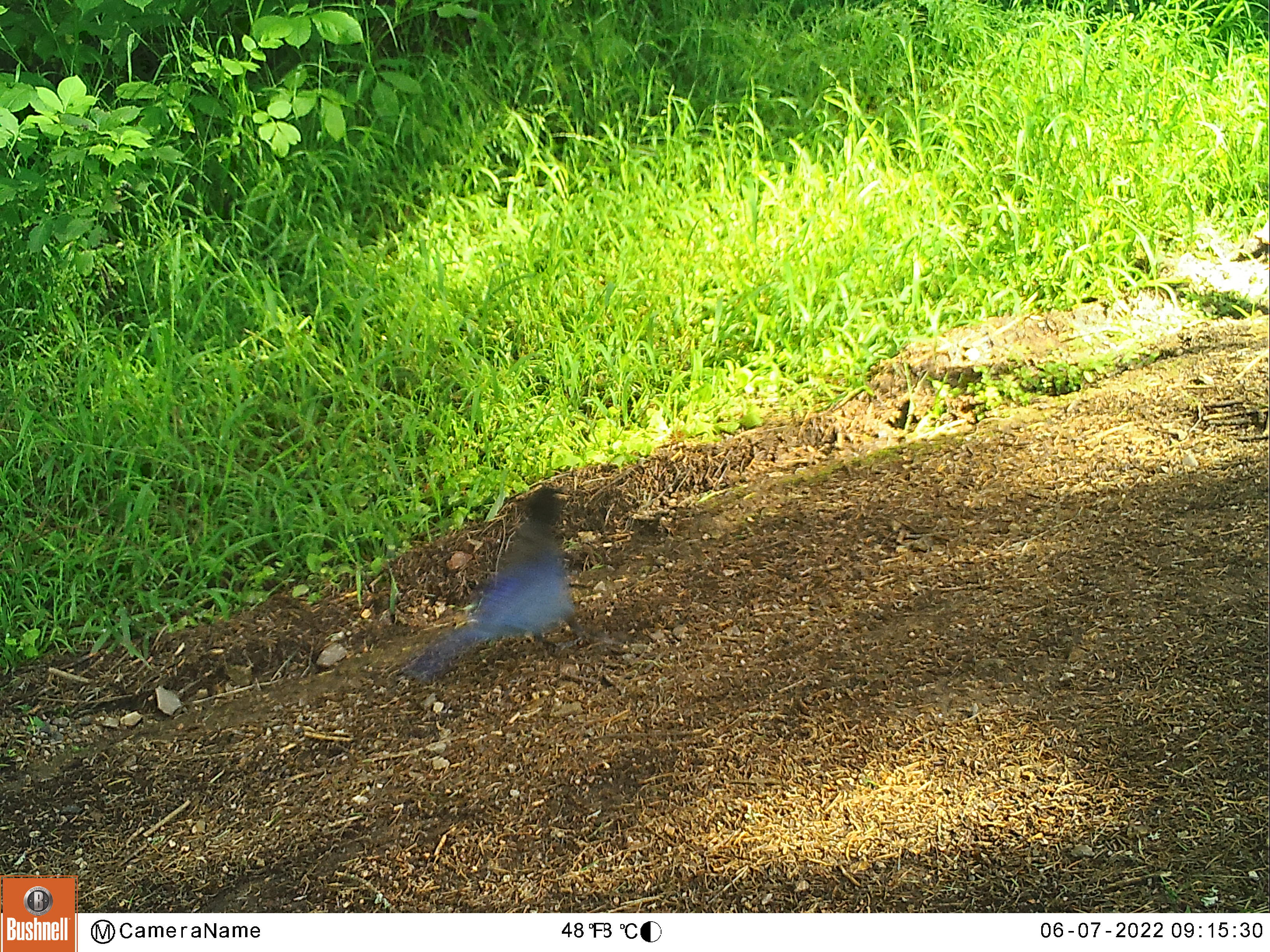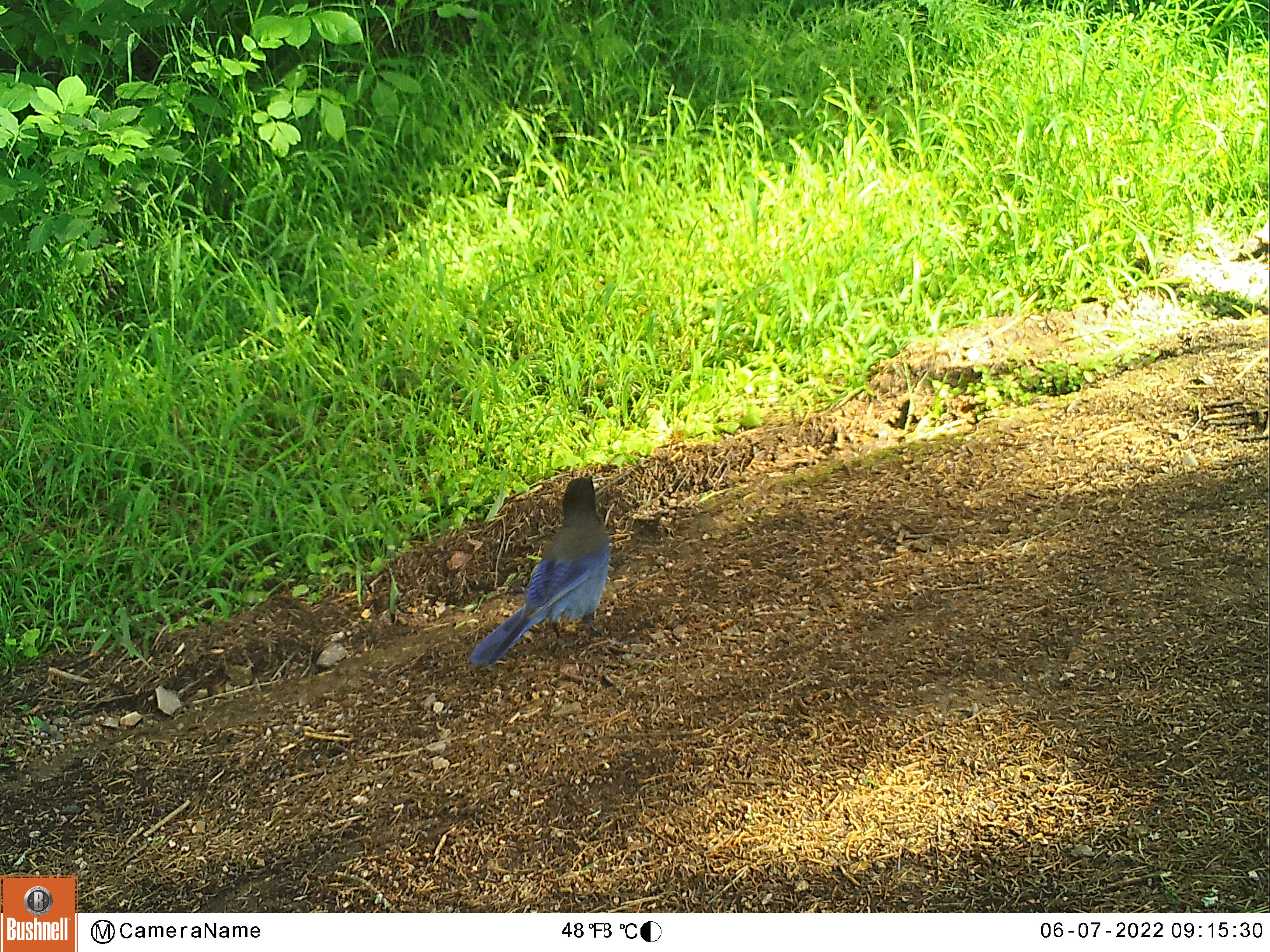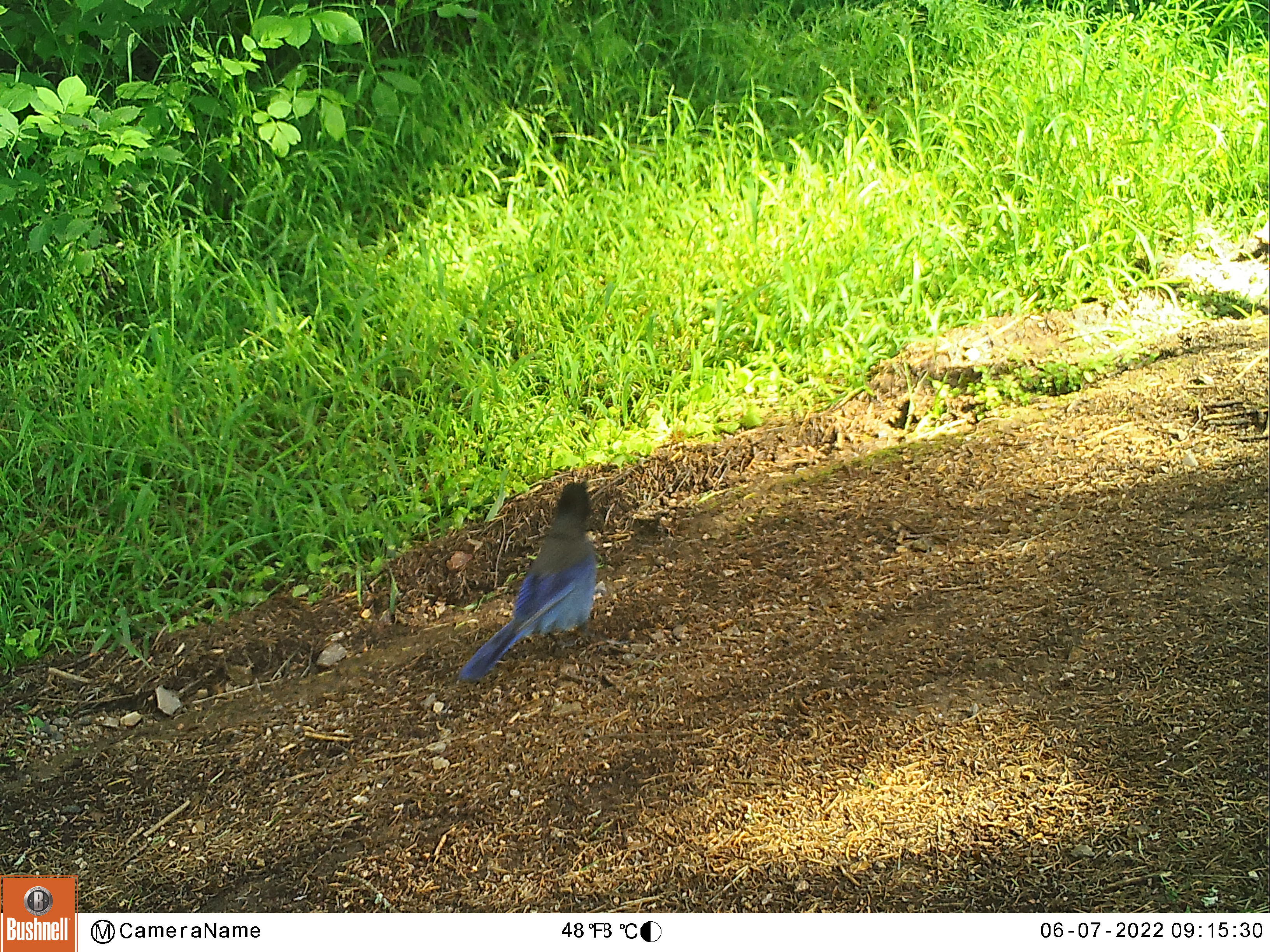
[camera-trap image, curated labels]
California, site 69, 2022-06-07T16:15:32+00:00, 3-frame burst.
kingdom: Animalia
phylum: Chordata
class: Aves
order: Passeriformes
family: Corvidae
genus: Cyanocitta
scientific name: Cyanocitta stelleri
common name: steller's jay